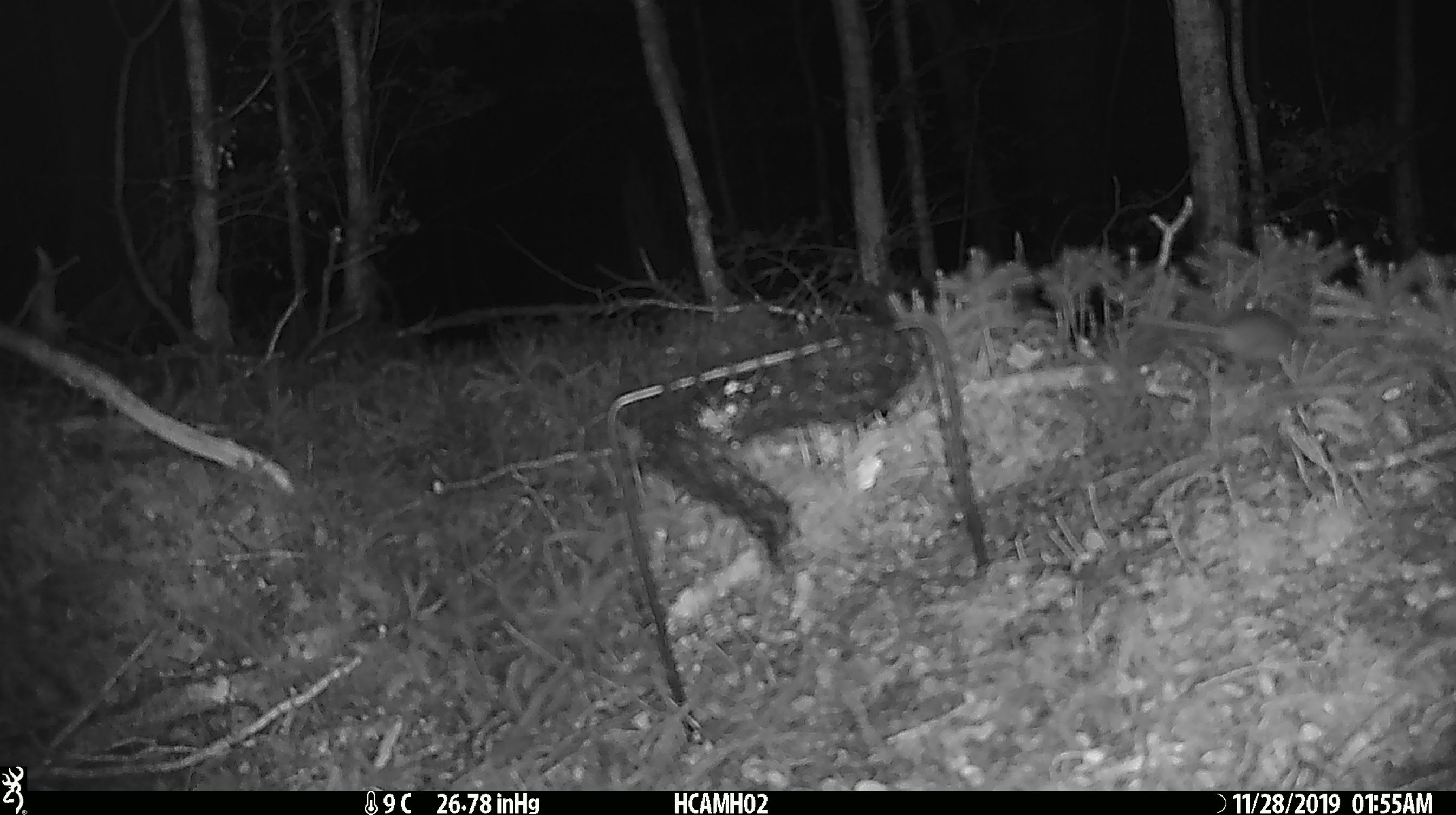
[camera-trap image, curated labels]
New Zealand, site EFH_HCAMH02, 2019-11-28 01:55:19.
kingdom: Animalia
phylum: Chordata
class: Mammalia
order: Rodentia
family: Muridae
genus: Mus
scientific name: Mus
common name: mouse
Mouse (Mus).